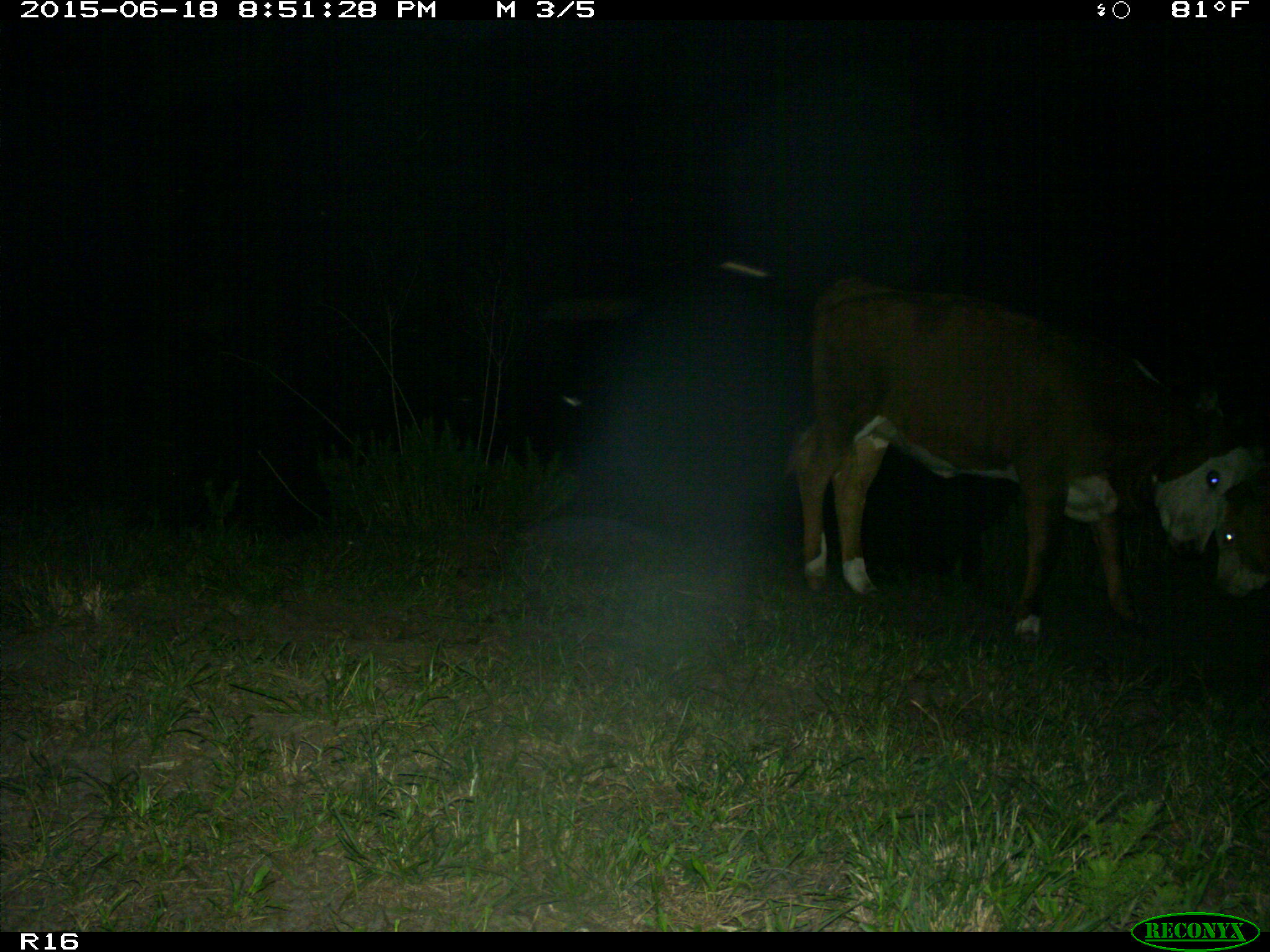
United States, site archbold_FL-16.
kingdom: Animalia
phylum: Chordata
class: Mammalia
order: Artiodactyla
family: Bovidae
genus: Bos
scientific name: Bos taurus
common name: domestic cow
Bos taurus (domestic cow).